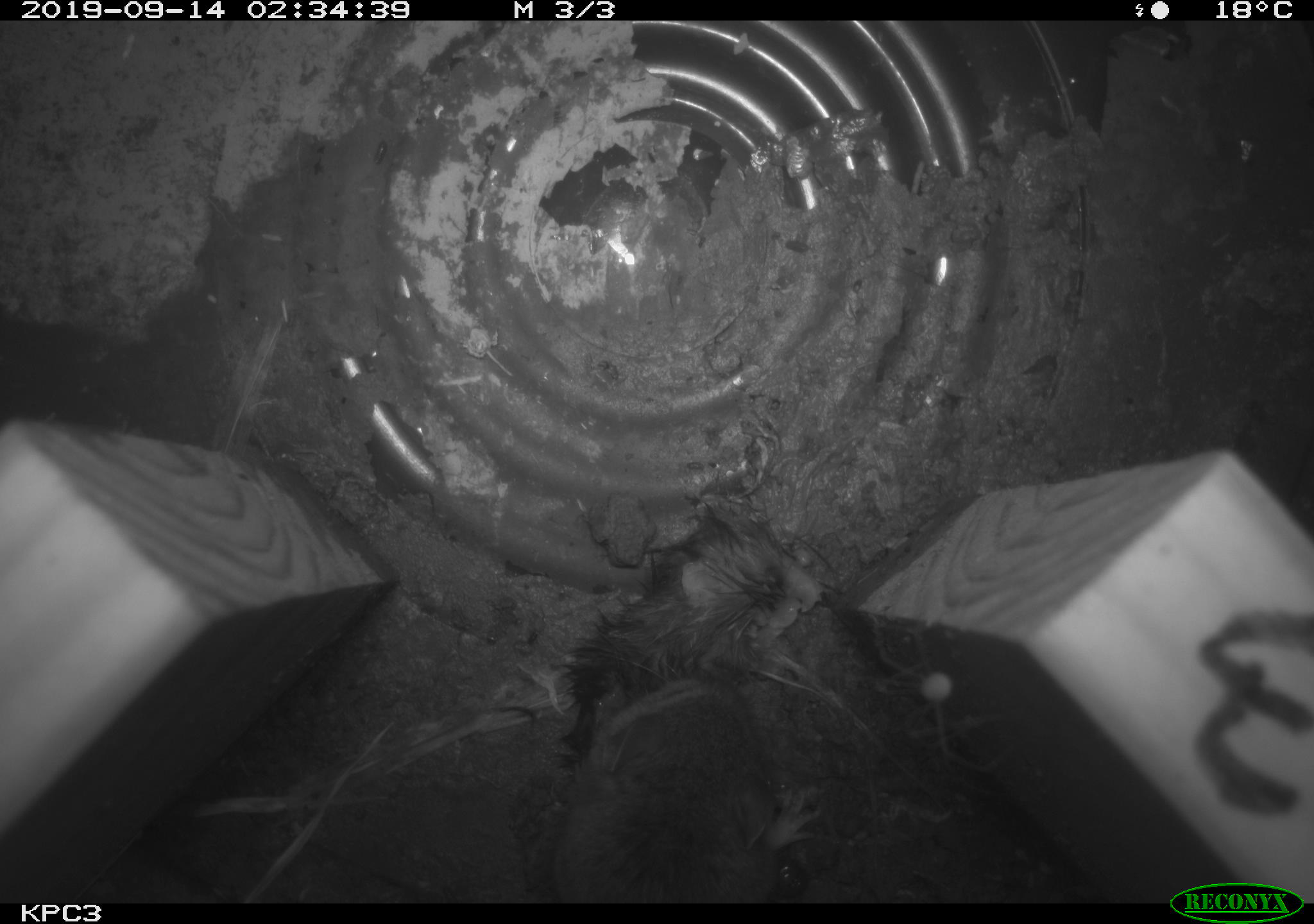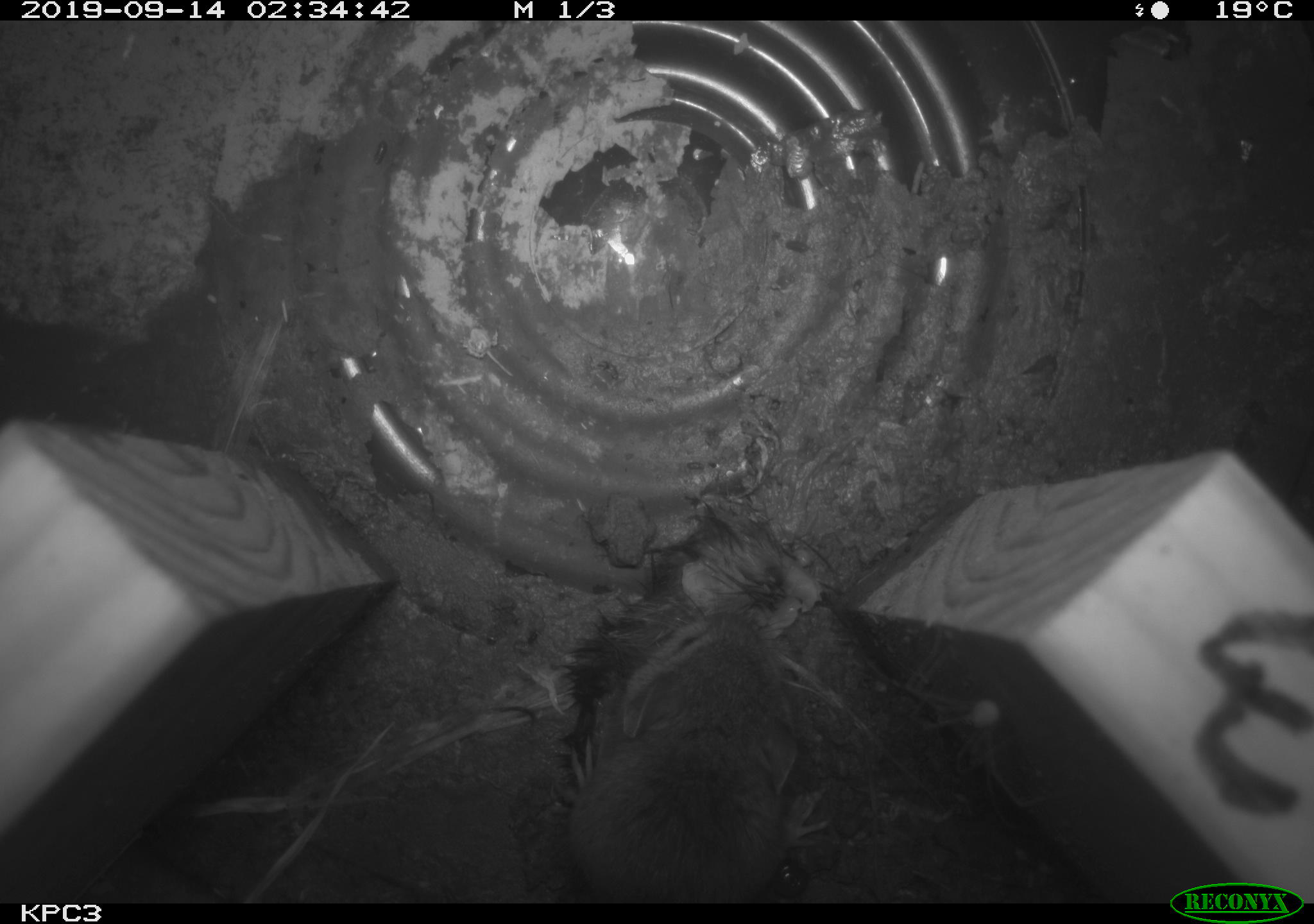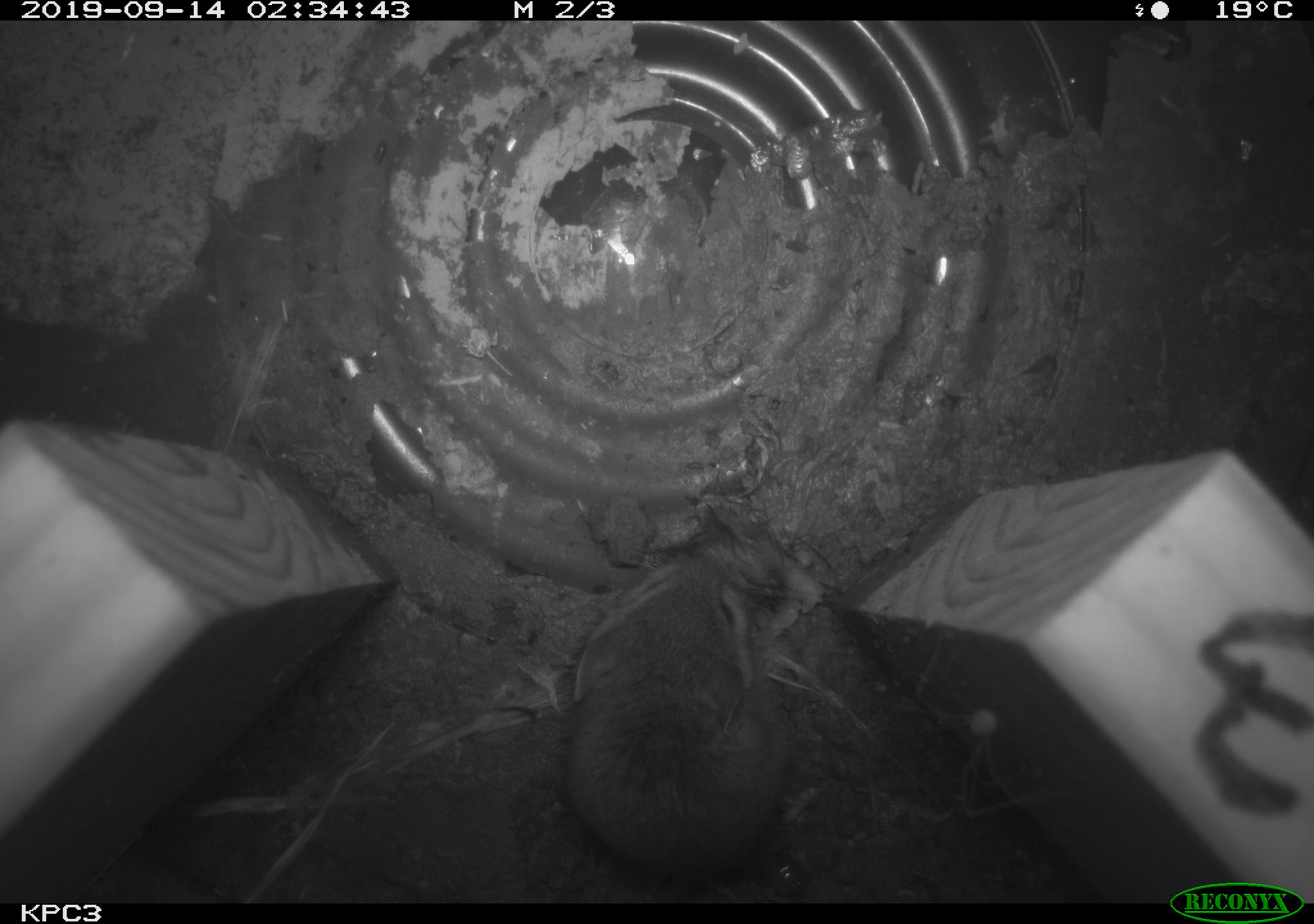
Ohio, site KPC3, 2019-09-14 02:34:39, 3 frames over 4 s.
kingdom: Animalia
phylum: Chordata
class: Mammalia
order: Rodentia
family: Cricetidae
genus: Peromyscus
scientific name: Peromyscus leucopus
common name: white-footed mouse